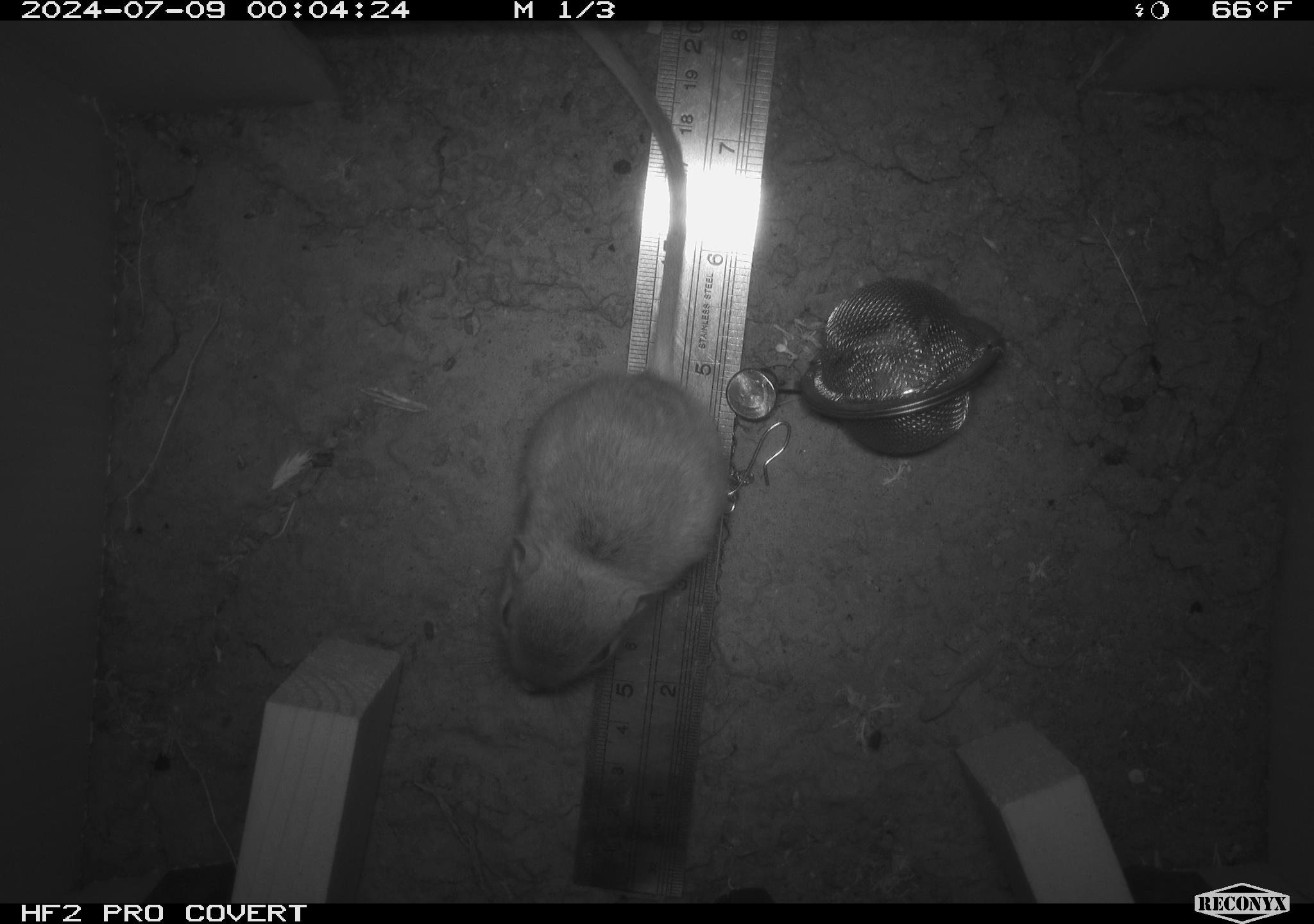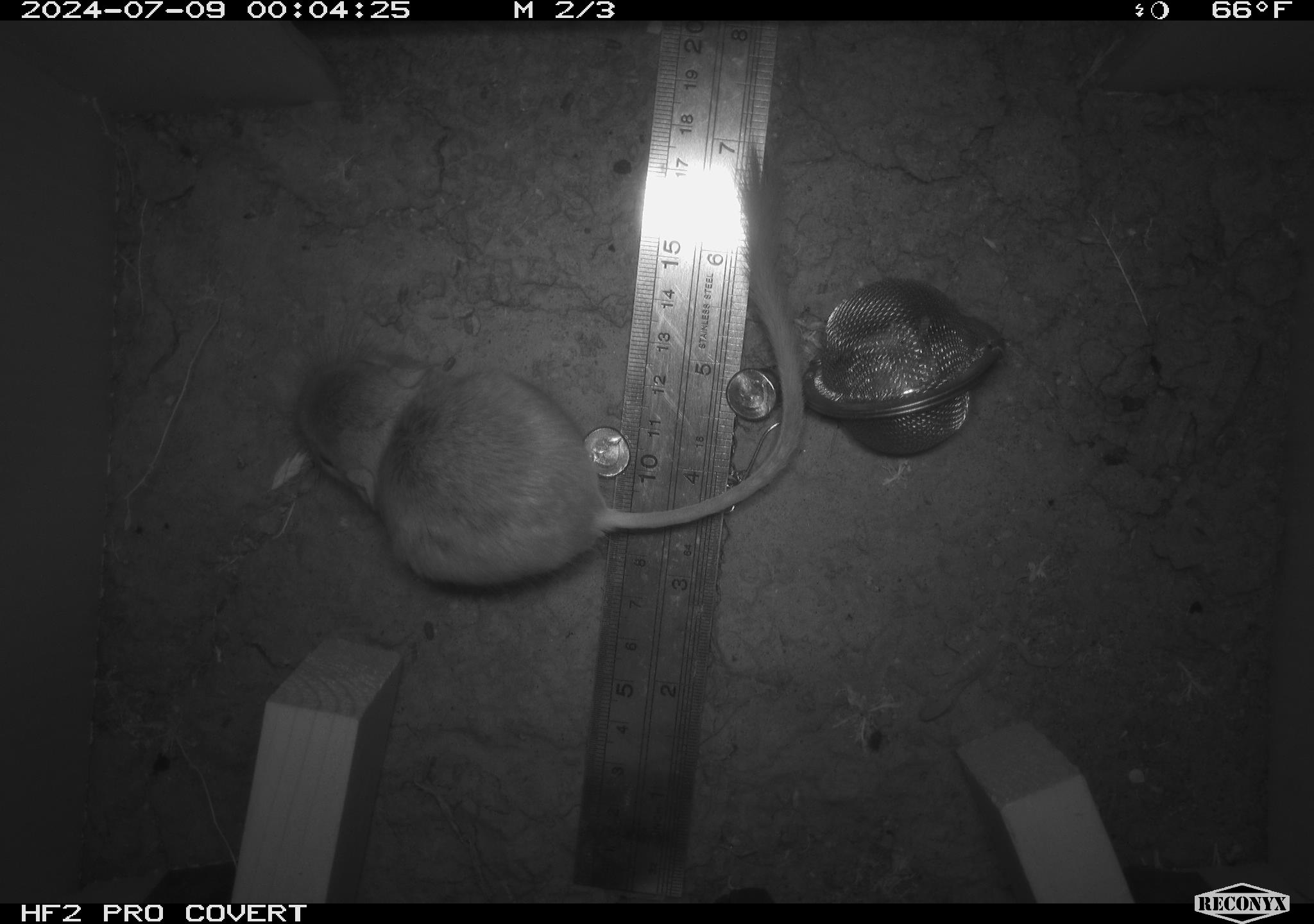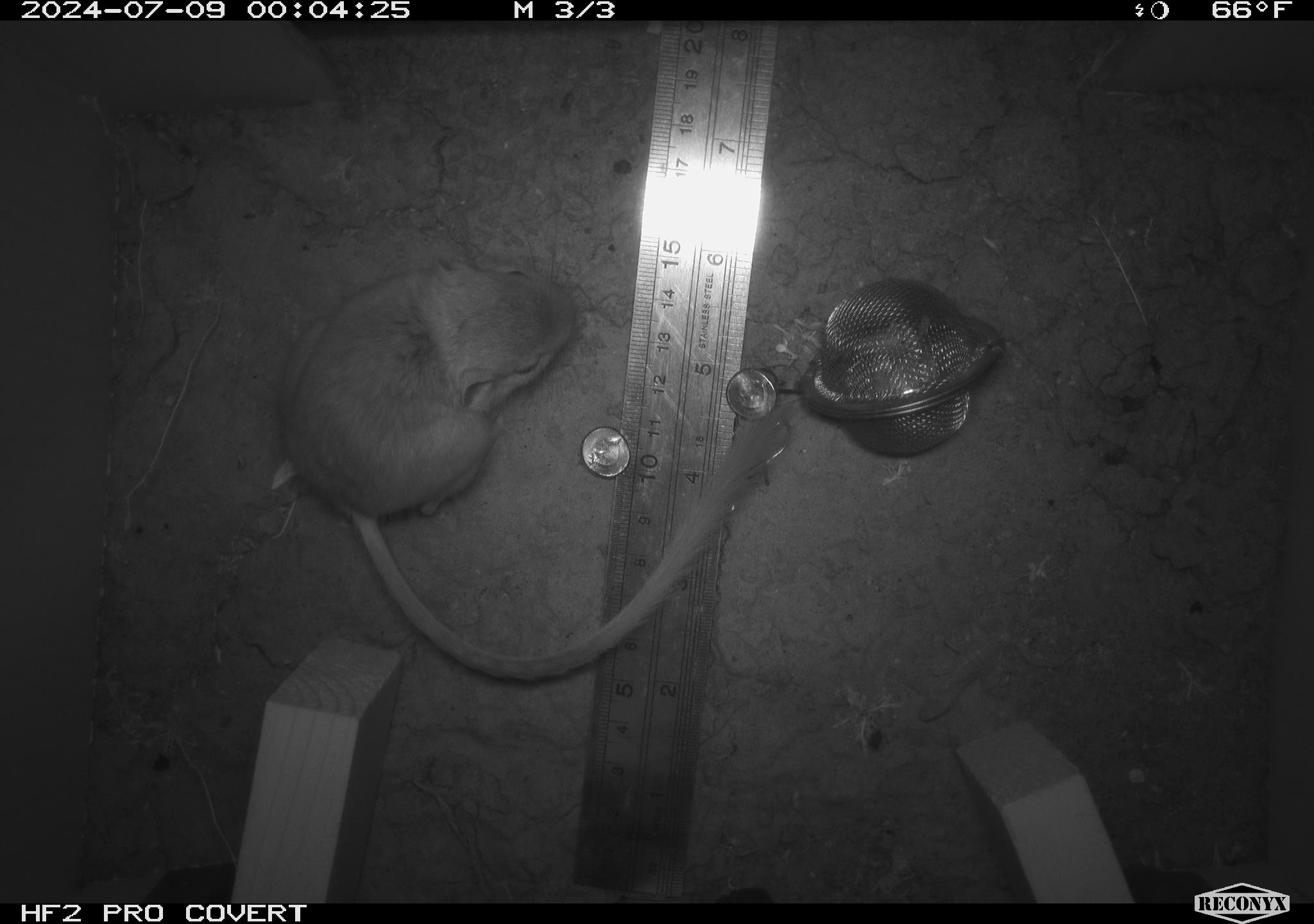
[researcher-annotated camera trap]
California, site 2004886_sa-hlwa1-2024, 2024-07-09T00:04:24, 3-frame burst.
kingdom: Animalia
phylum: Chordata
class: Mammalia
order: Rodentia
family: Heteromyidae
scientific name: Heteromyidae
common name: kangaroo rats and pocket mice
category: heteromyidae family